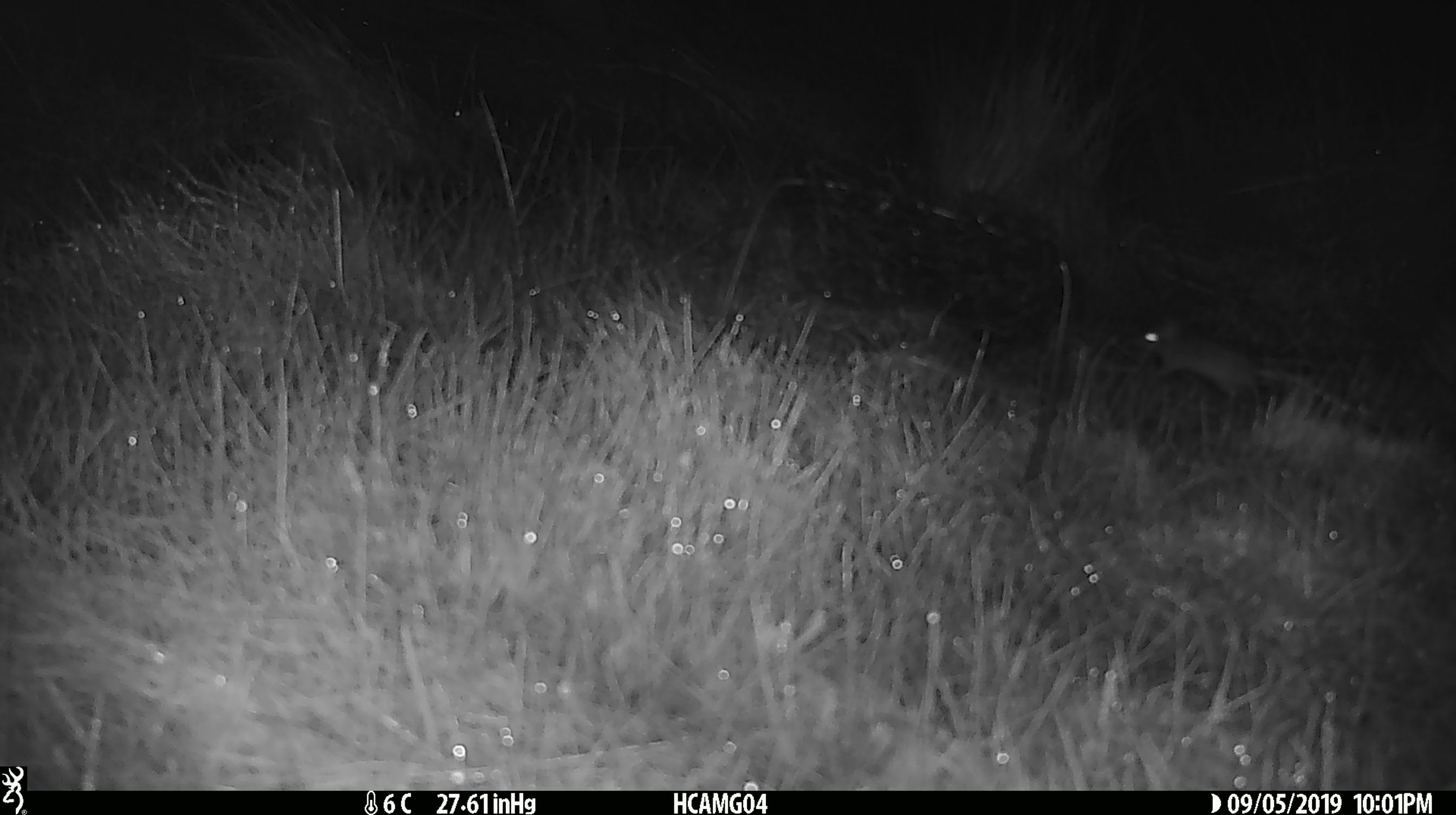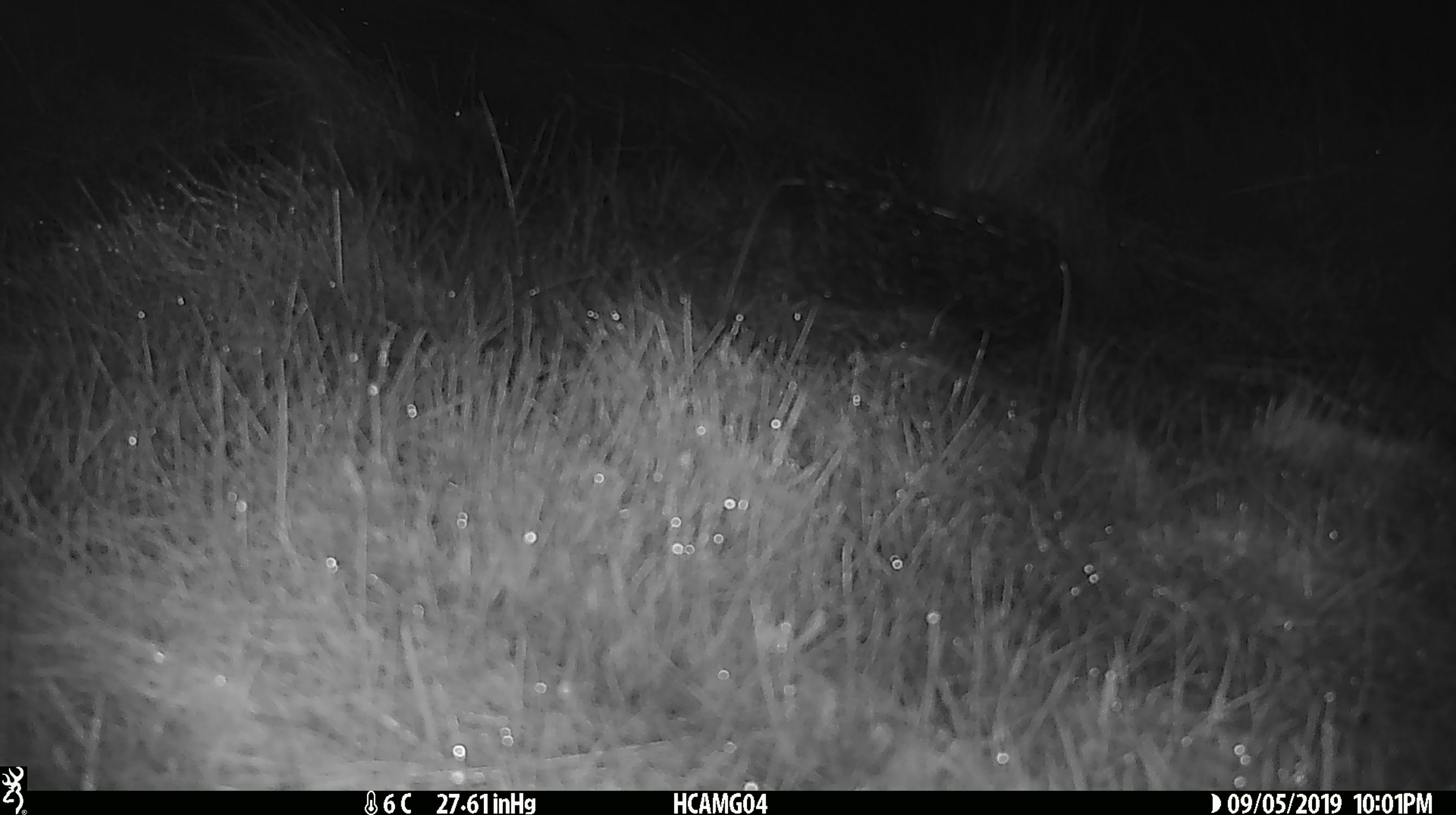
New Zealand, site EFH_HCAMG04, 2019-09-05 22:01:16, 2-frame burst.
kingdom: Animalia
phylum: Chordata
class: Mammalia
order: Rodentia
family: Muridae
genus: Mus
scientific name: Mus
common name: mouse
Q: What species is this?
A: Mouse (Mus).